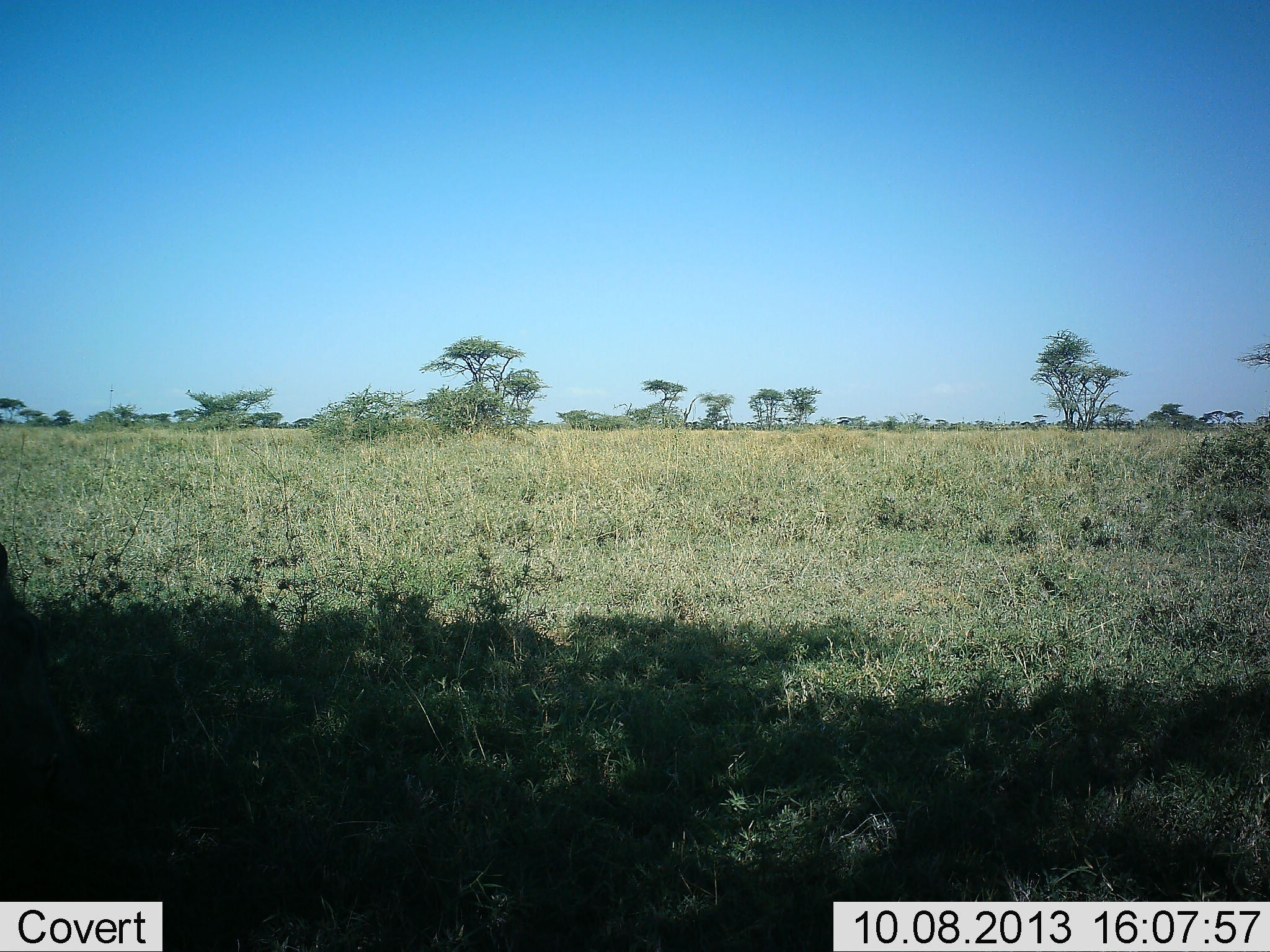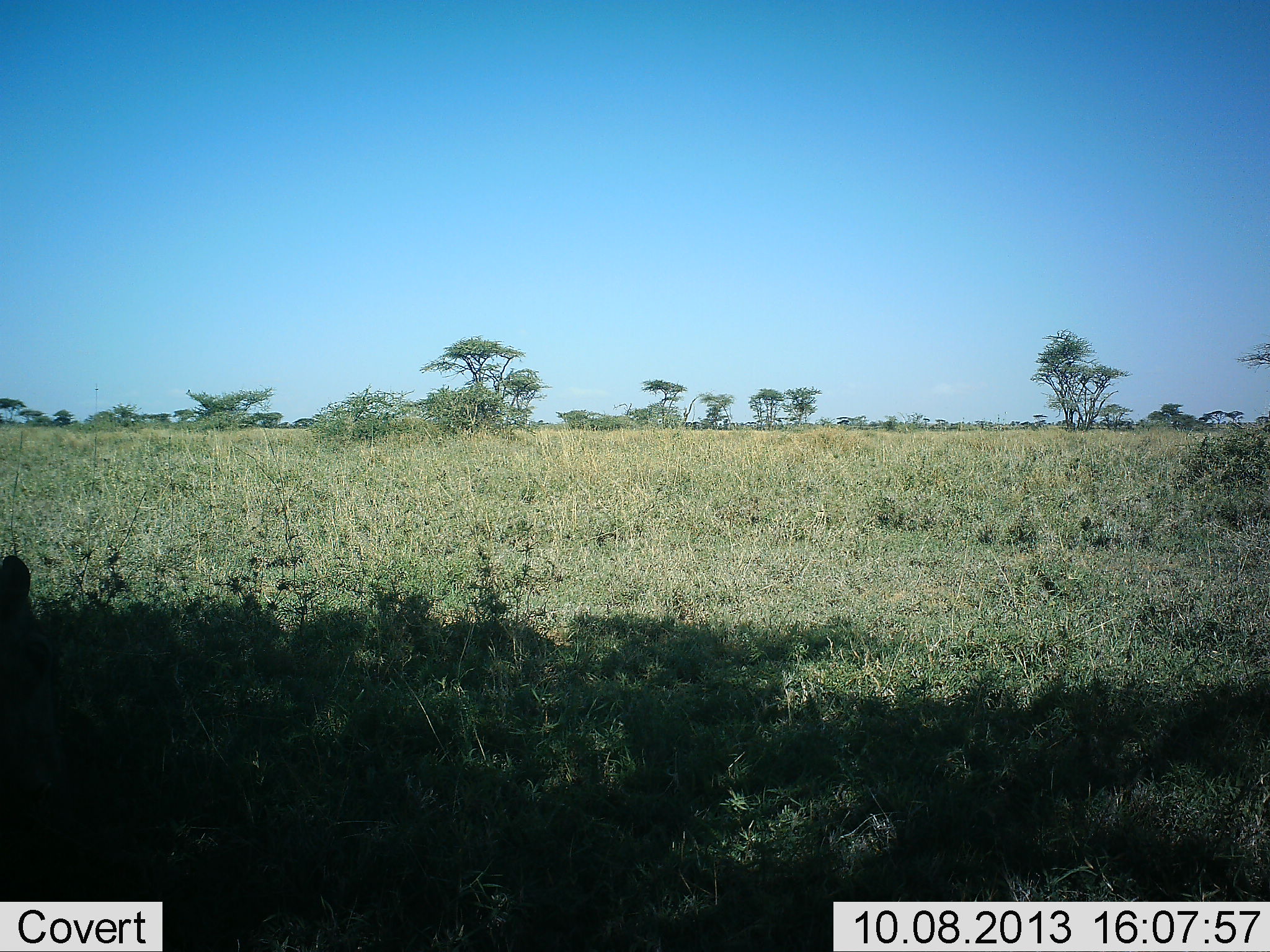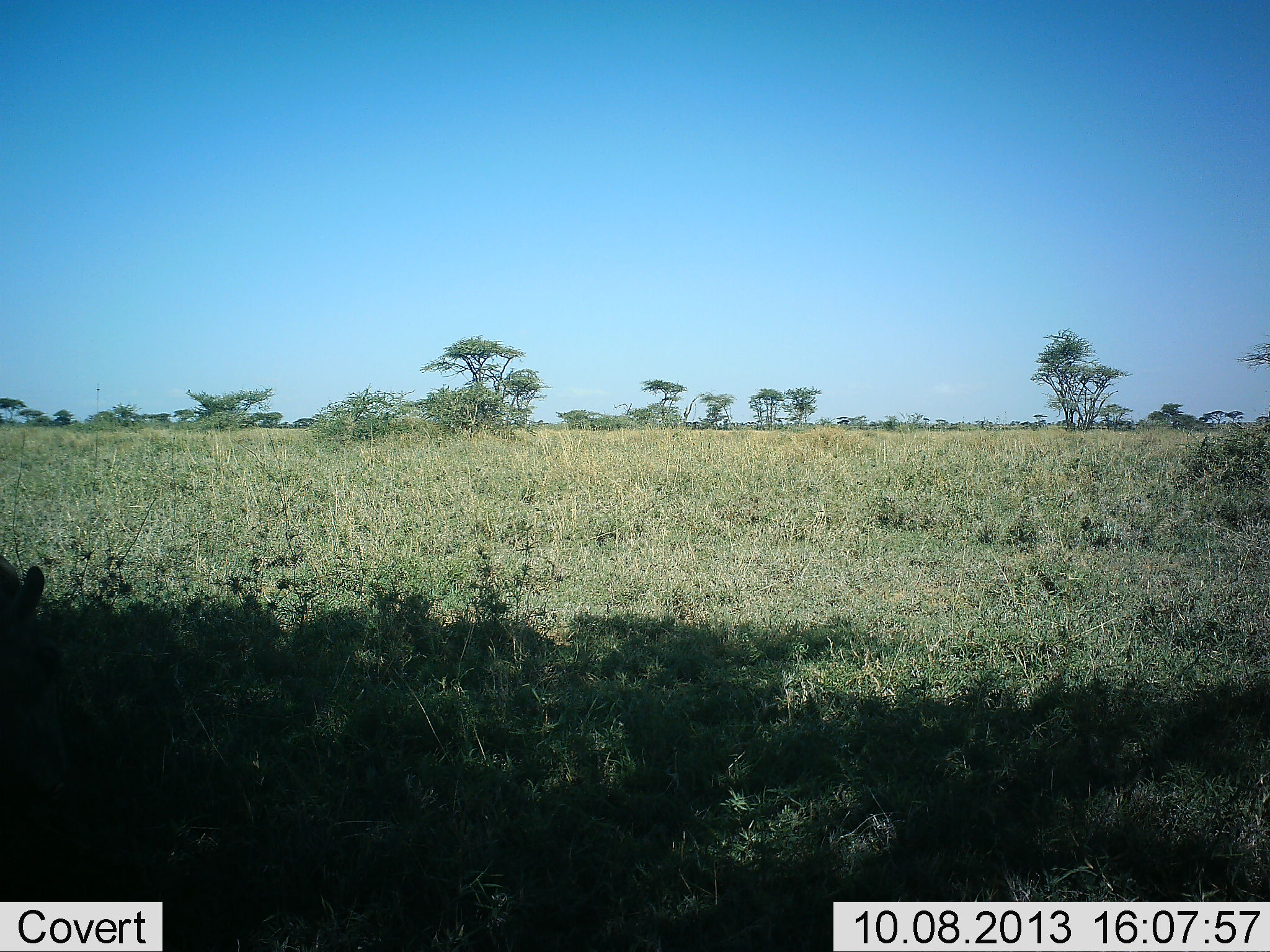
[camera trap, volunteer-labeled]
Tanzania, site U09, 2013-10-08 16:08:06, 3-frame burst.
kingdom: Animalia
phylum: Chordata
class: Mammalia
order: Artiodactyla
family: Suidae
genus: Phacochoerus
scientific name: Phacochoerus africanus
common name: warthog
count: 1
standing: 75%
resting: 0%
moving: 0%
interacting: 0%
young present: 0%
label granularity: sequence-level